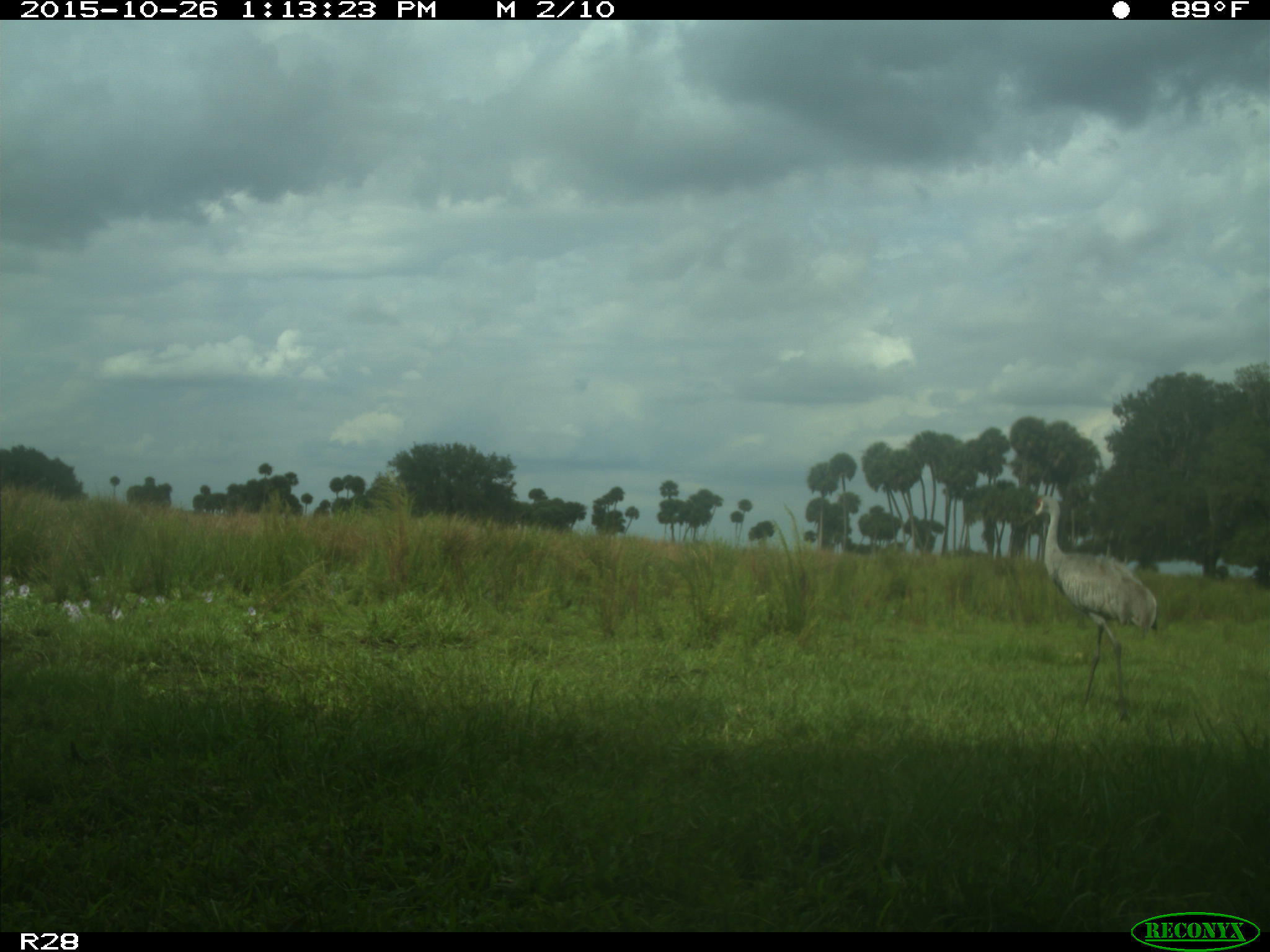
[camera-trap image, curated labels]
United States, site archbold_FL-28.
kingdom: Animalia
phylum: Chordata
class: Aves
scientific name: Aves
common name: birds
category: unidentified bird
Unidentified bird (birds) (Aves).